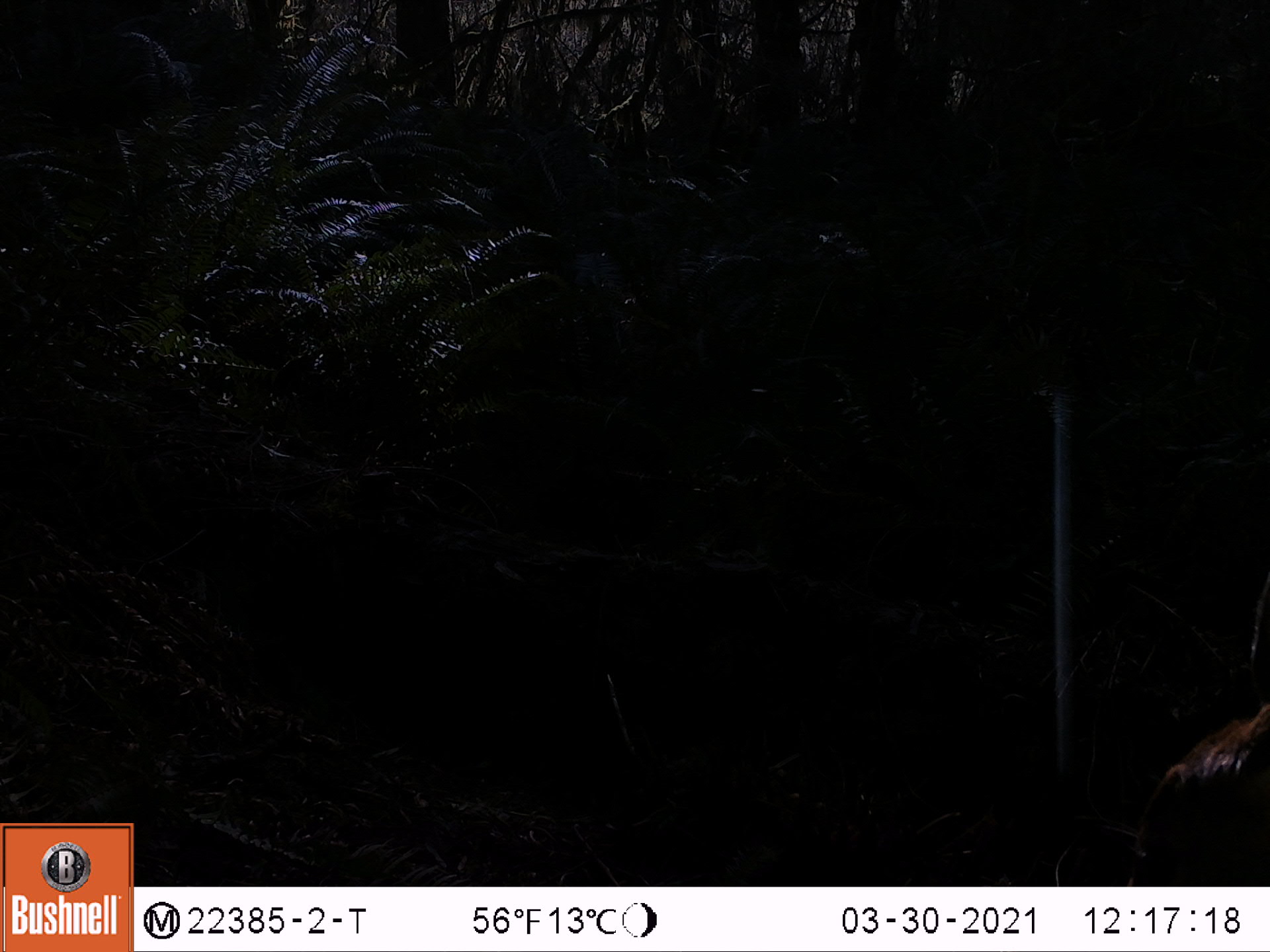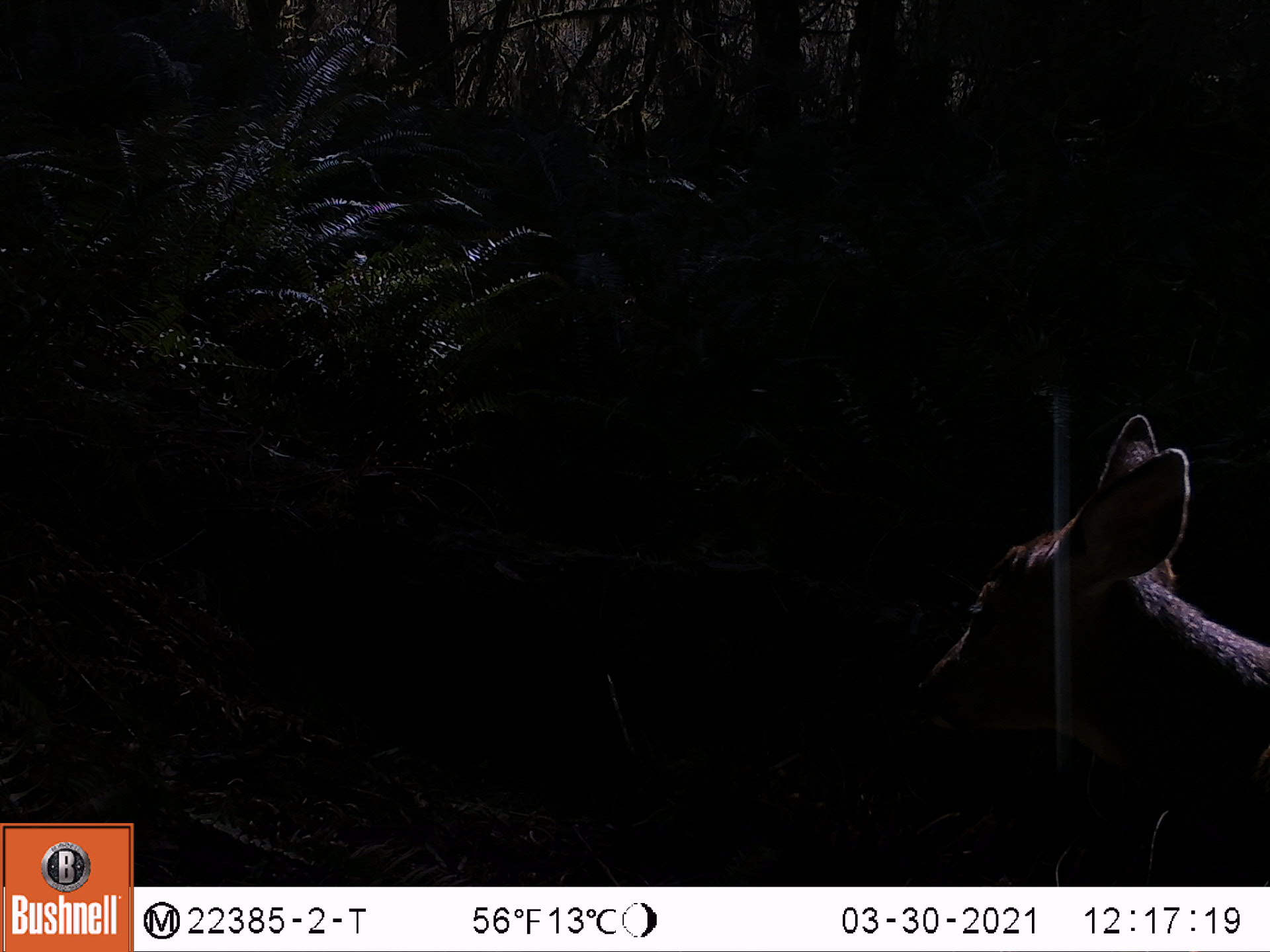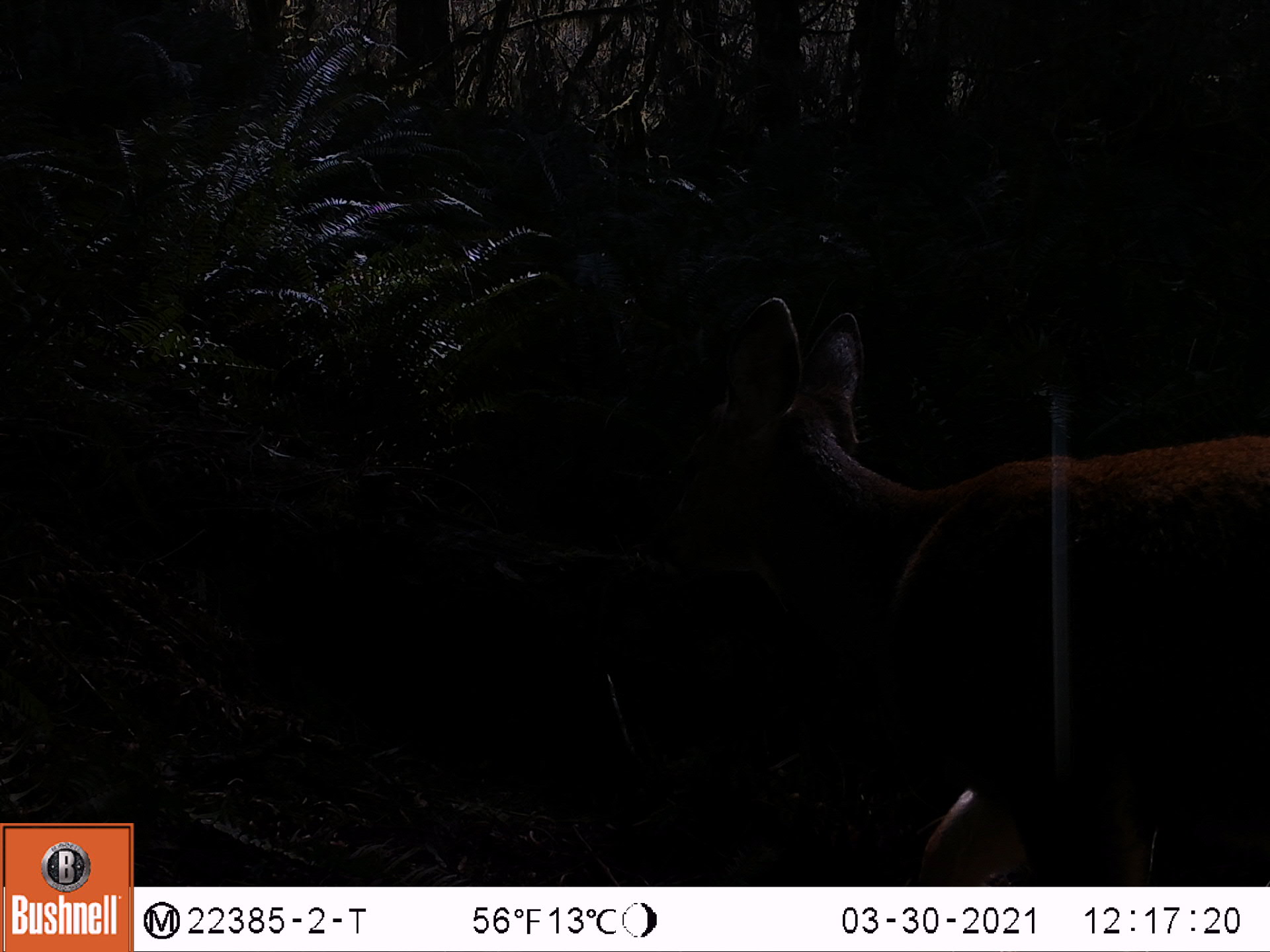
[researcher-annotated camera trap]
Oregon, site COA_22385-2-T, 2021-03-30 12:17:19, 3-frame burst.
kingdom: Animalia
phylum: Chordata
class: Mammalia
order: Artiodactyla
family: Cervidae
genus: Odocoileus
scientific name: Odocoileus hemionus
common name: black-tailed deer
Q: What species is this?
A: Black-tailed deer (Odocoileus hemionus).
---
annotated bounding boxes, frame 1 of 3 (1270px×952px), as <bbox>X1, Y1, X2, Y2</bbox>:
black-tailed deer: <bbox>1114, 571, 1269, 883</bbox>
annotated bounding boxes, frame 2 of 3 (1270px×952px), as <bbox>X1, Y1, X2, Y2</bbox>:
black-tailed deer: <bbox>902, 399, 1264, 880</bbox>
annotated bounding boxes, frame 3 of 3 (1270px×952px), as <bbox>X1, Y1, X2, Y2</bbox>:
black-tailed deer: <bbox>604, 287, 1268, 882</bbox>